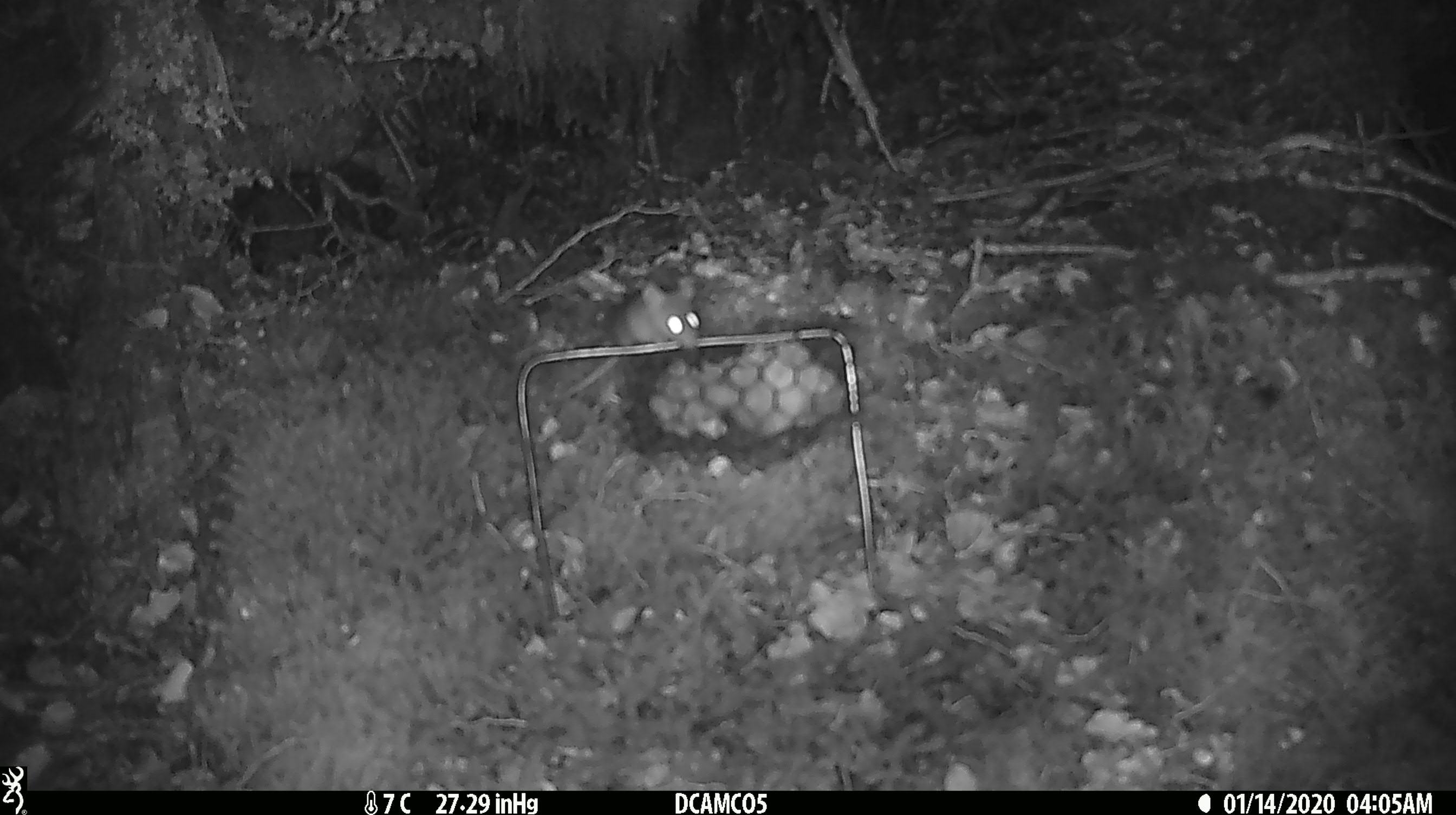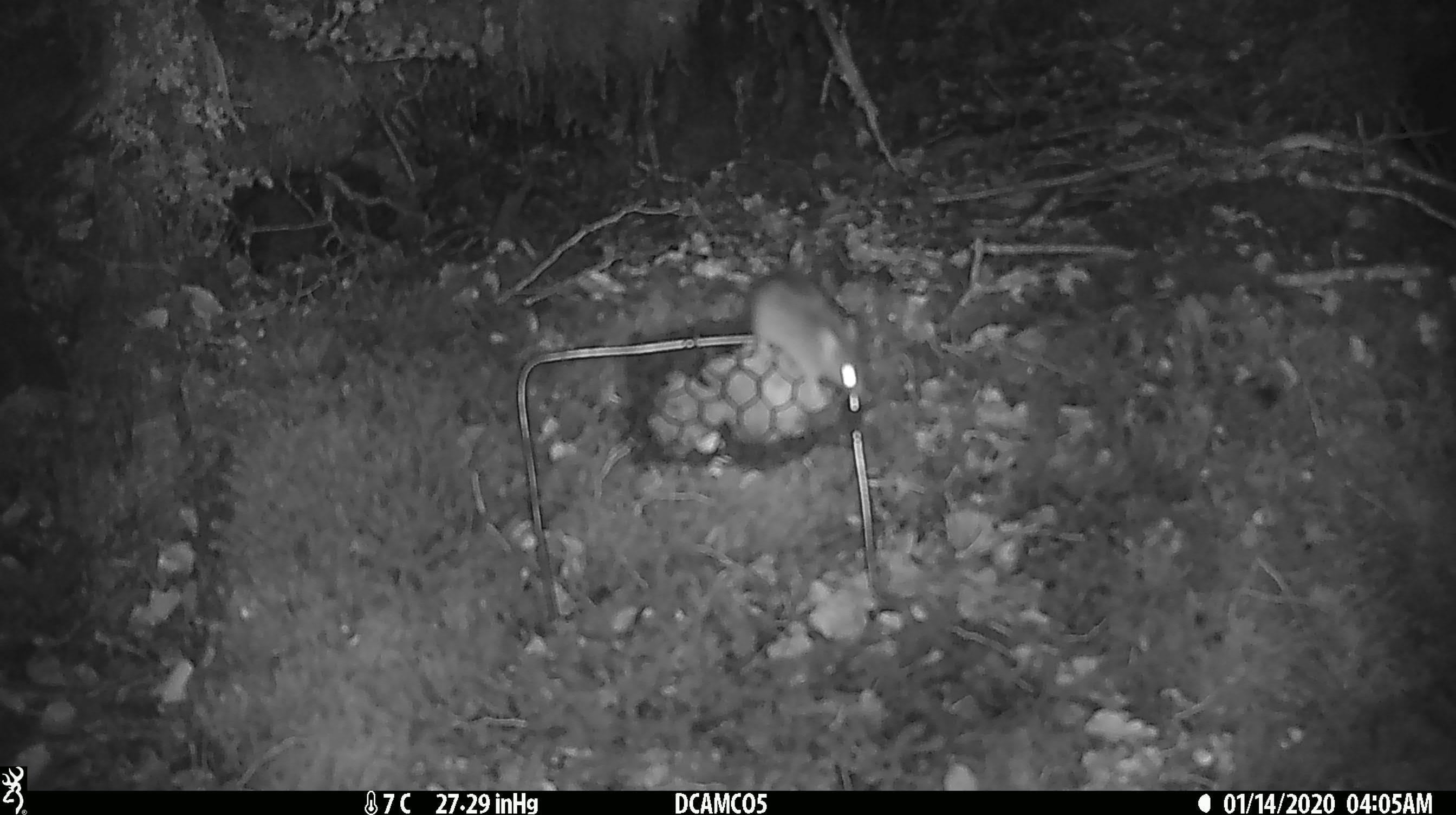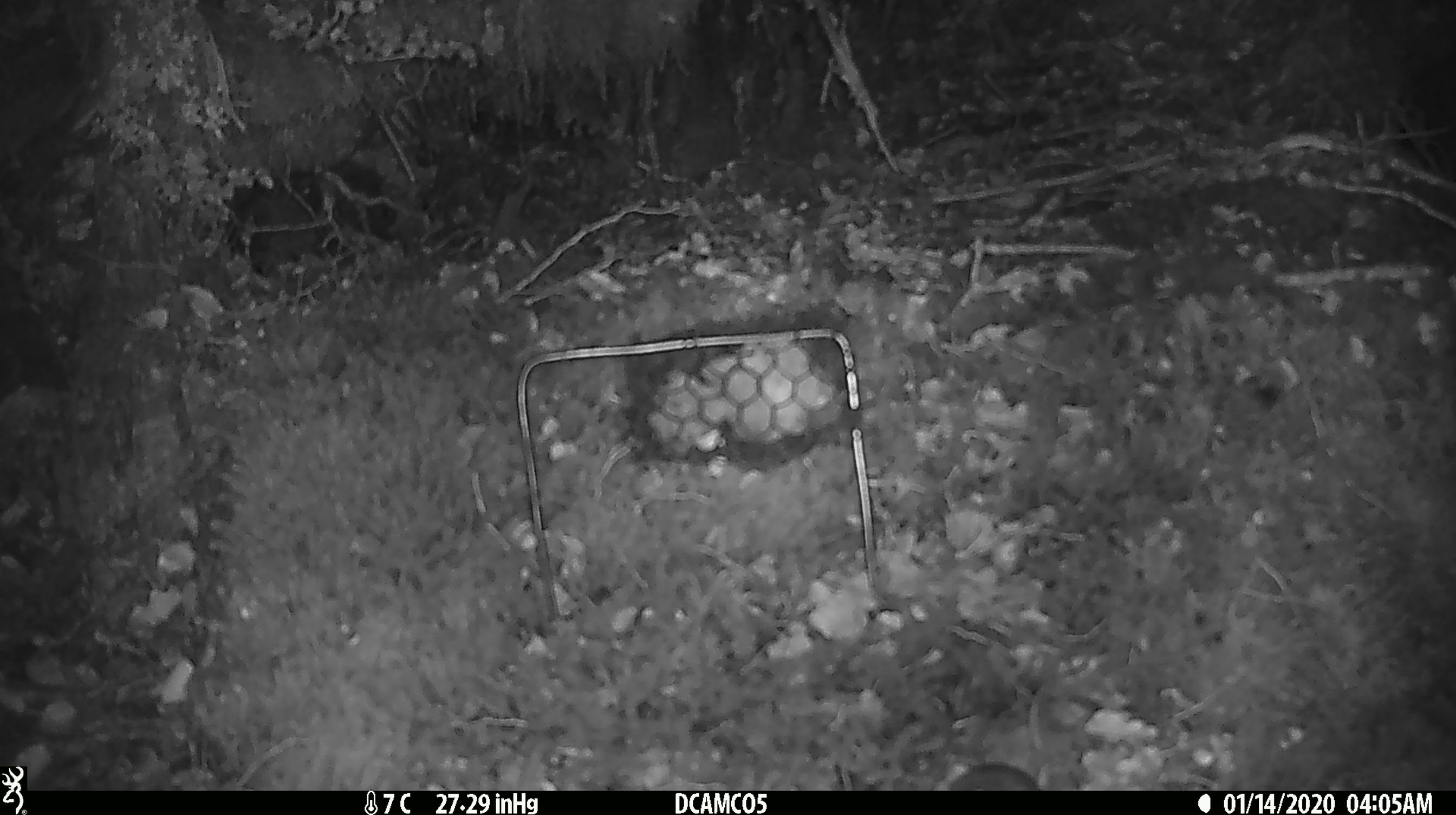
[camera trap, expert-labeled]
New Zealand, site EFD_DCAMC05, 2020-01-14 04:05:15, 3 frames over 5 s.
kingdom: Animalia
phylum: Chordata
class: Mammalia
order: Rodentia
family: Muridae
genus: Mus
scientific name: Mus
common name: mouse